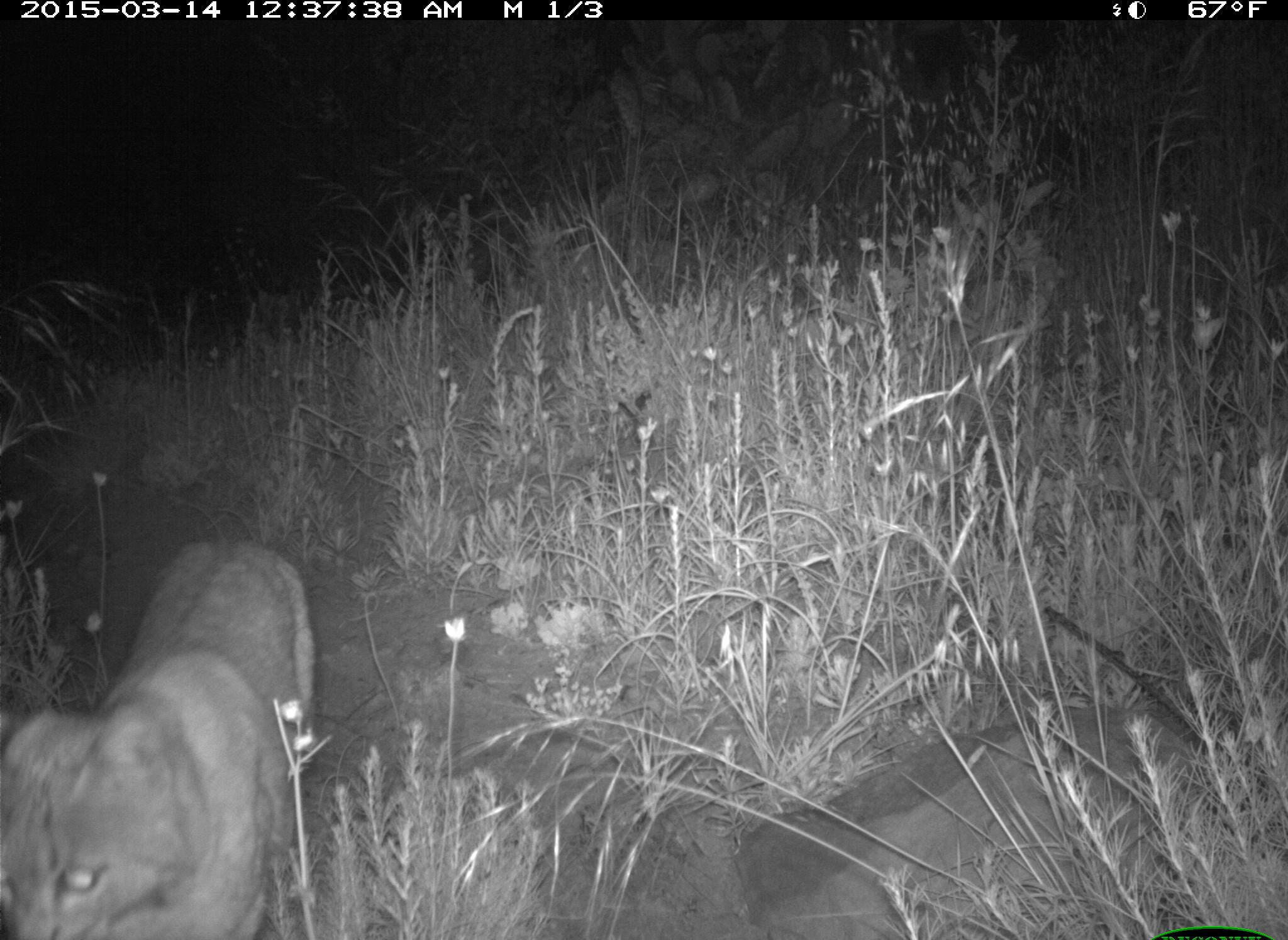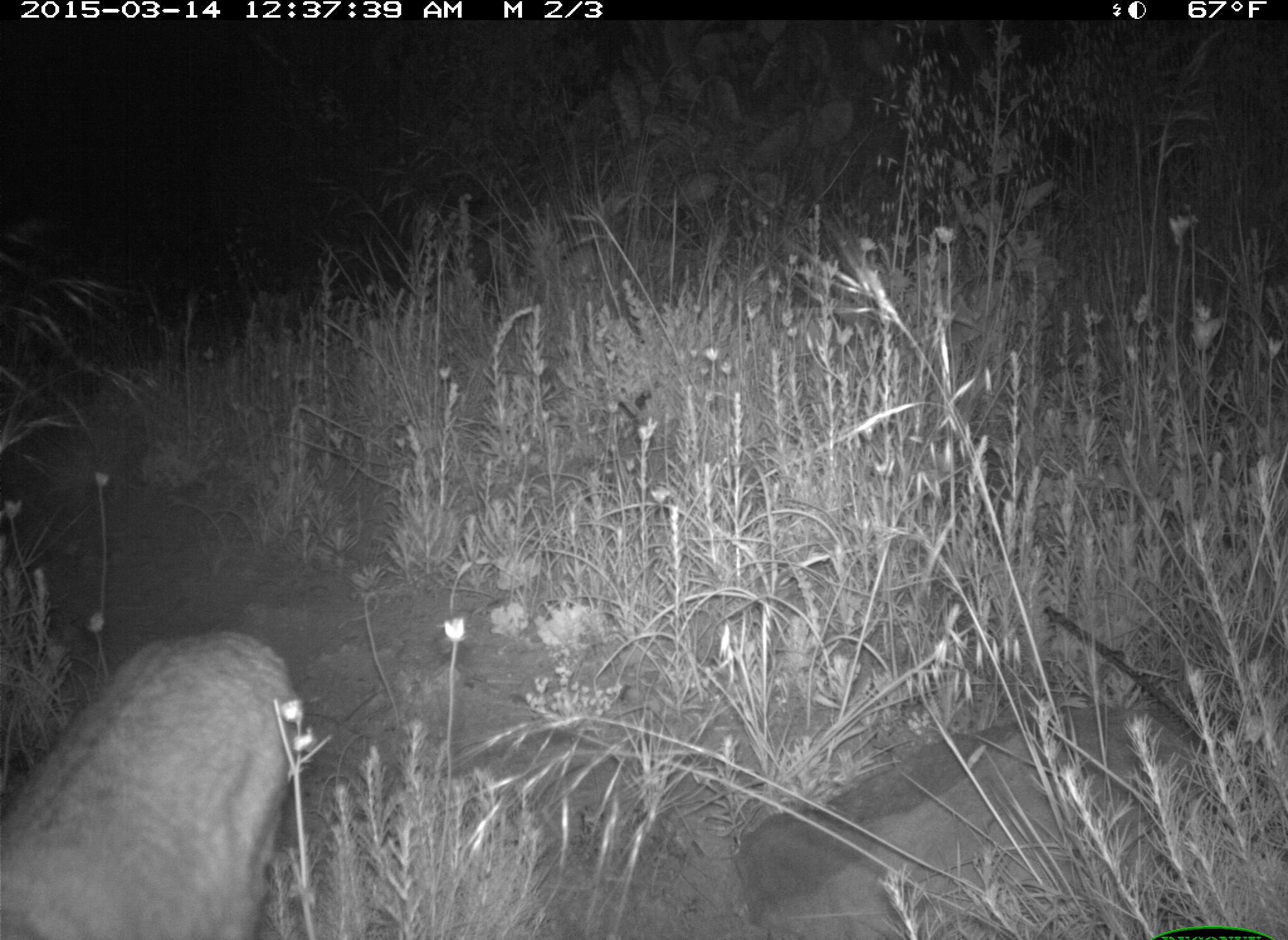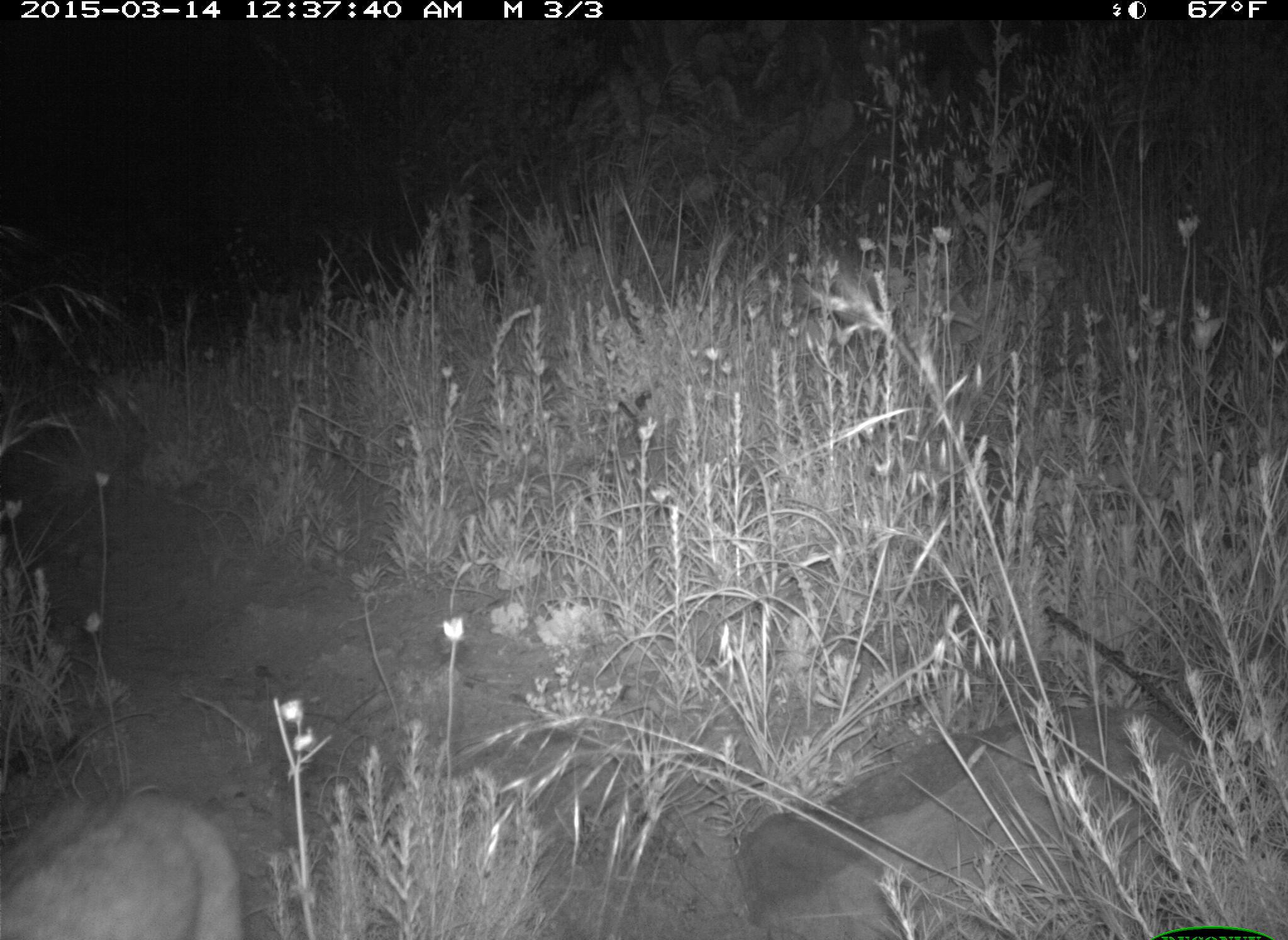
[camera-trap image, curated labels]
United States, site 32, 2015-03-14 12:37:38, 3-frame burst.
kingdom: Animalia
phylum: Chordata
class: Mammalia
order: Carnivora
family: Felidae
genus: Lynx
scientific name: Lynx rufus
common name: bobcat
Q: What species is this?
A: Bobcat (Lynx rufus).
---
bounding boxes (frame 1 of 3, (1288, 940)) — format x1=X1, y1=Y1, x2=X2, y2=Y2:
bobcat: x1=0, y1=543, x2=323, y2=940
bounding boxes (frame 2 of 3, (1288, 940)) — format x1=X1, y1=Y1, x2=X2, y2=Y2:
bobcat: x1=0, y1=630, x2=309, y2=940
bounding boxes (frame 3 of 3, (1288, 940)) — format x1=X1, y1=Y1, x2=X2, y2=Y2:
bobcat: x1=1, y1=793, x2=243, y2=940